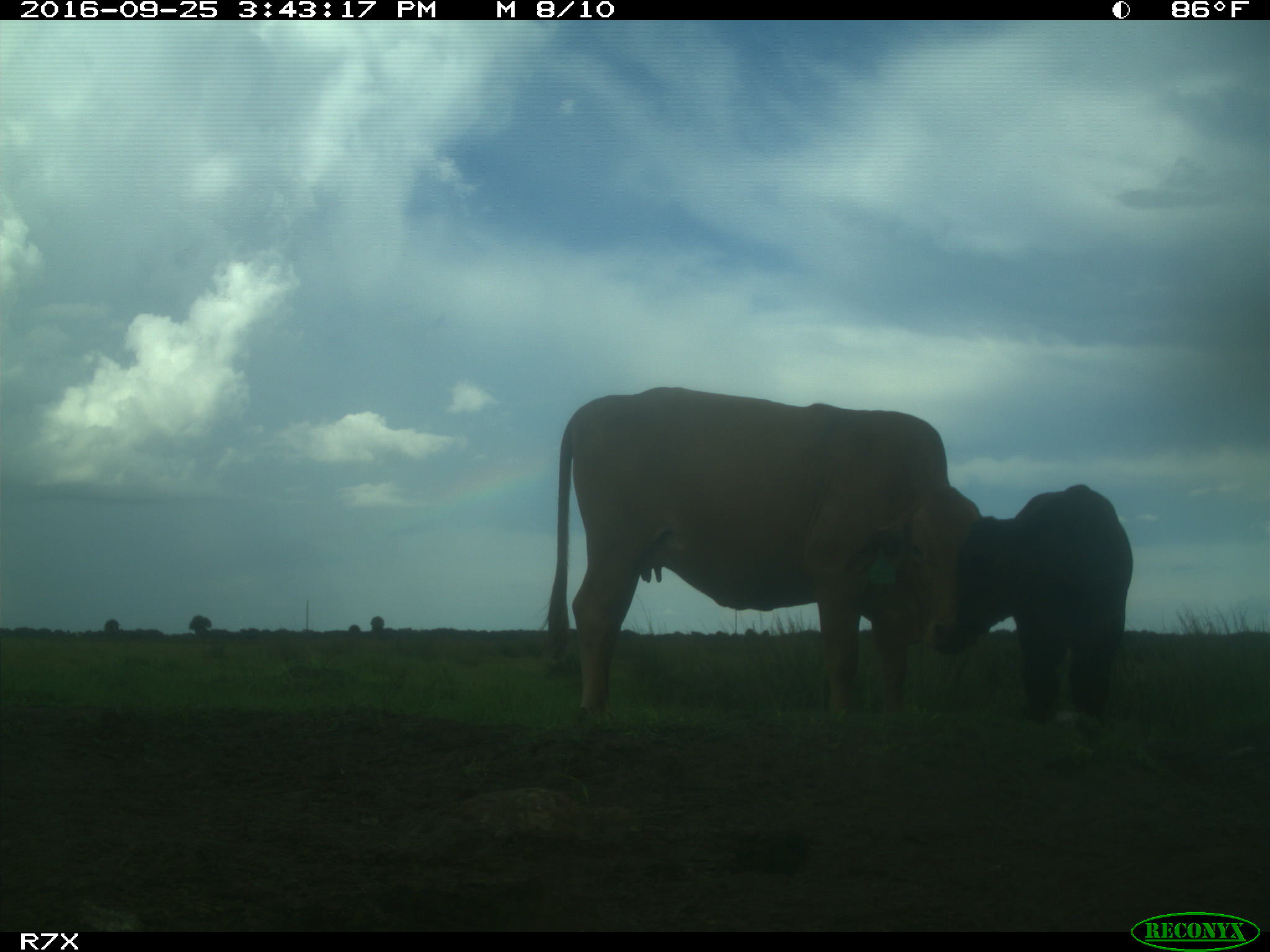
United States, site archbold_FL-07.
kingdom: Animalia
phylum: Chordata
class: Mammalia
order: Artiodactyla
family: Bovidae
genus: Bos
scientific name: Bos taurus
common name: domestic cow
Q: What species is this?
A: Bos taurus (domestic cow).